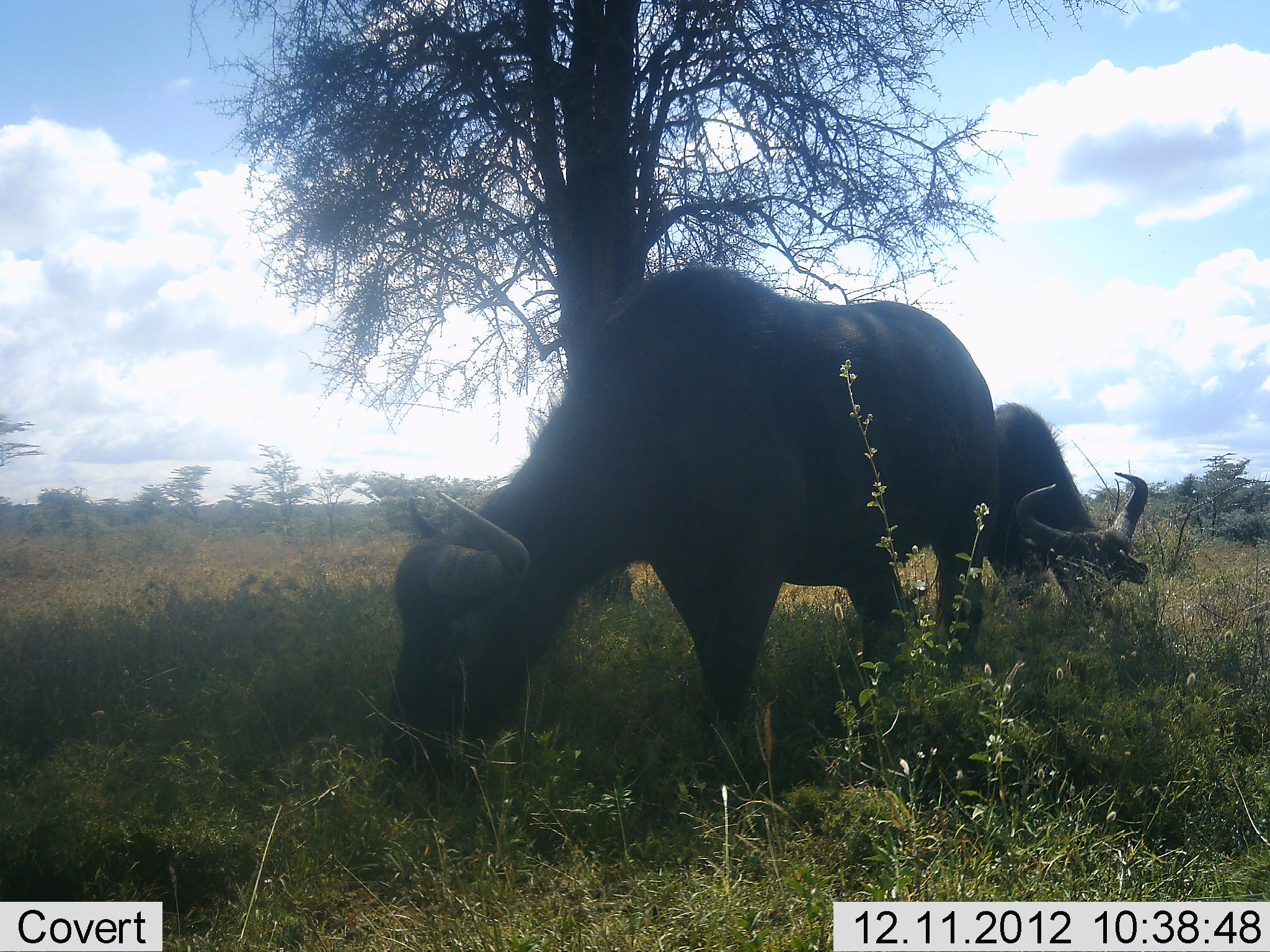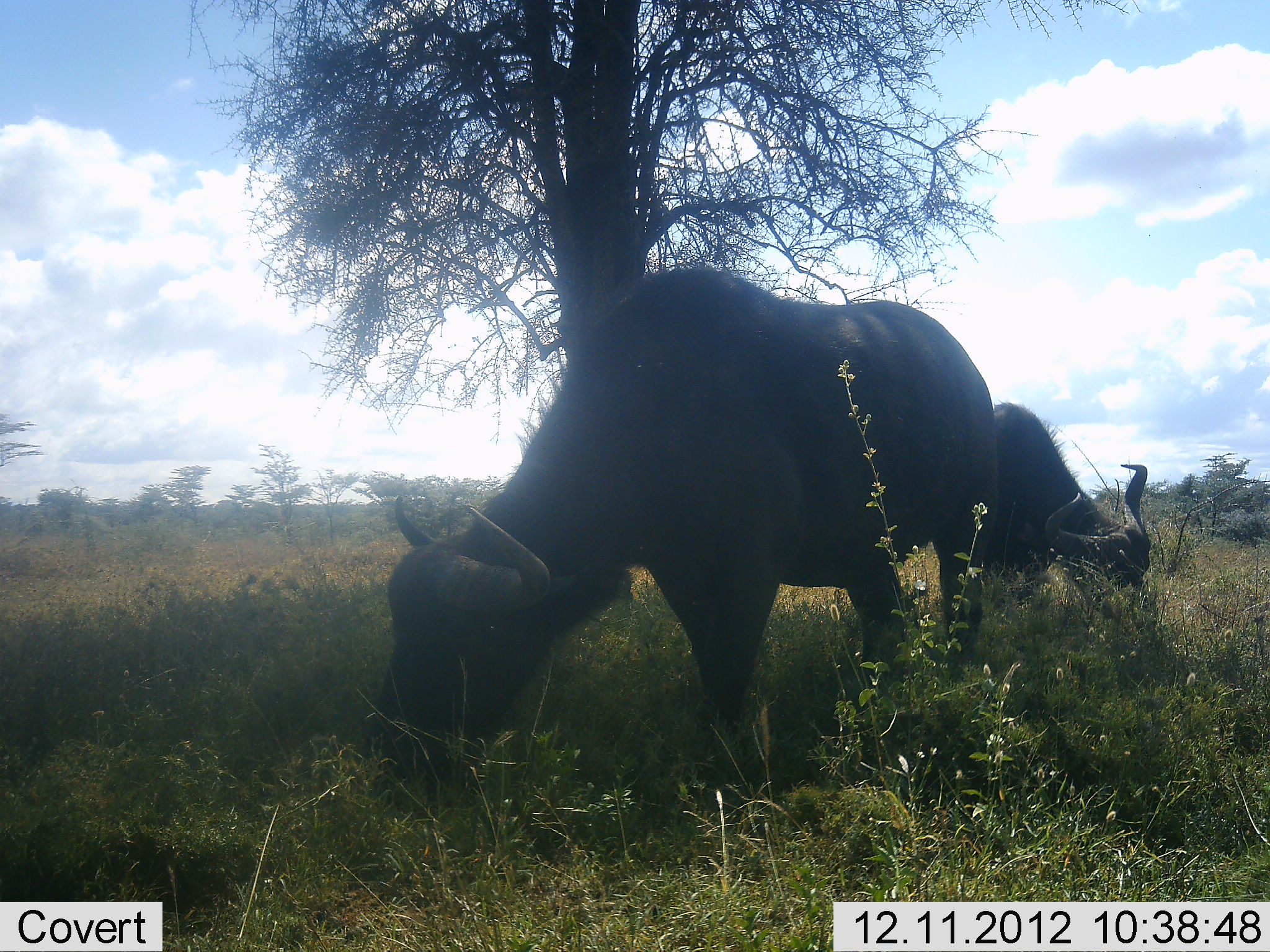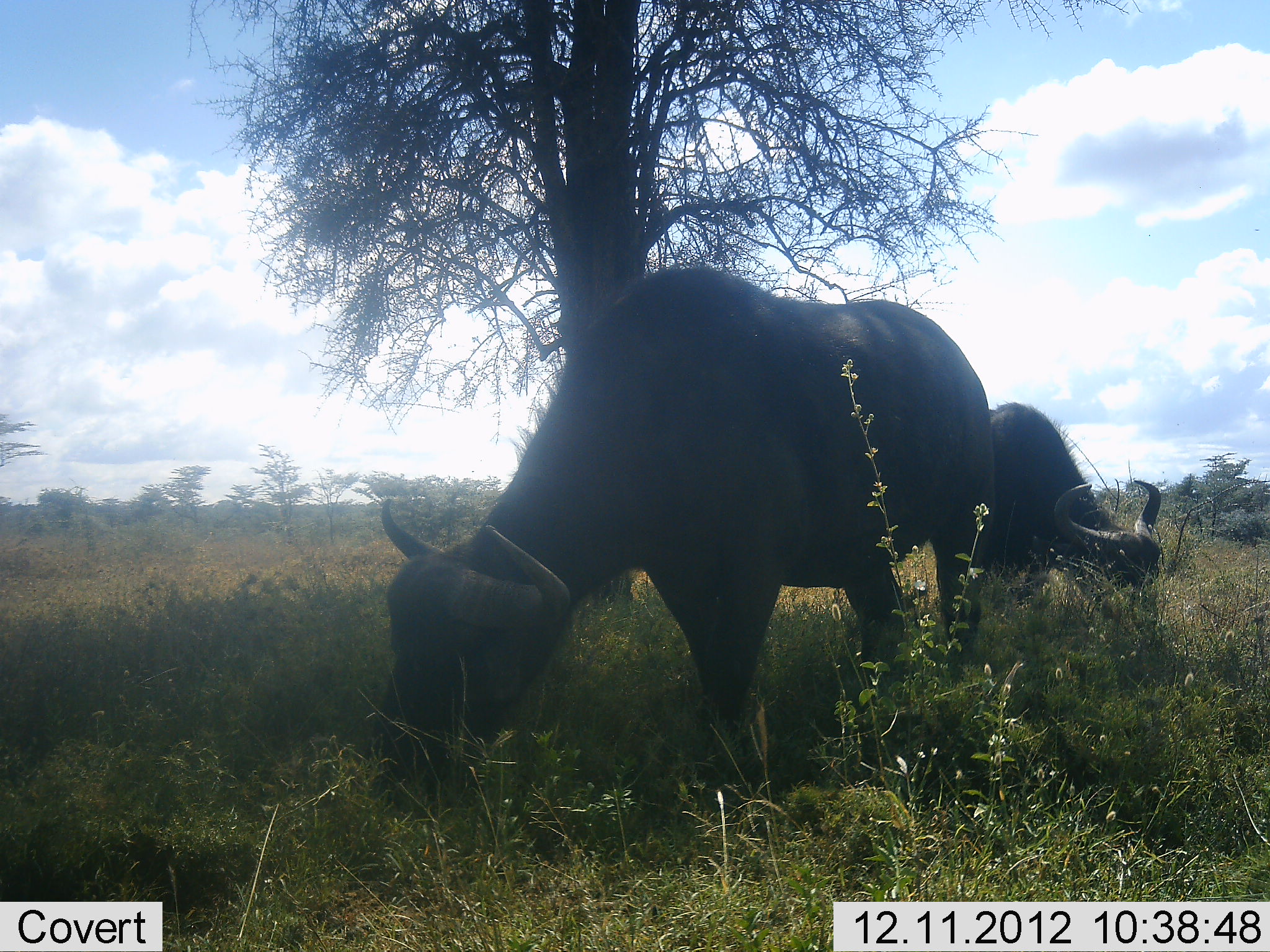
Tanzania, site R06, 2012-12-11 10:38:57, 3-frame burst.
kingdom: Animalia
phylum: Chordata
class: Mammalia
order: Artiodactyla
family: Bovidae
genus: Syncerus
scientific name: Syncerus caffer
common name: cape buffalo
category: buffalo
Buffalo (cape buffalo) (Syncerus caffer), count 2. Behavior (volunteer vote fractions): standing 30%, resting 0%, moving 0%, interacting 0%. Young present (vote fraction): 0%. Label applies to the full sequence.